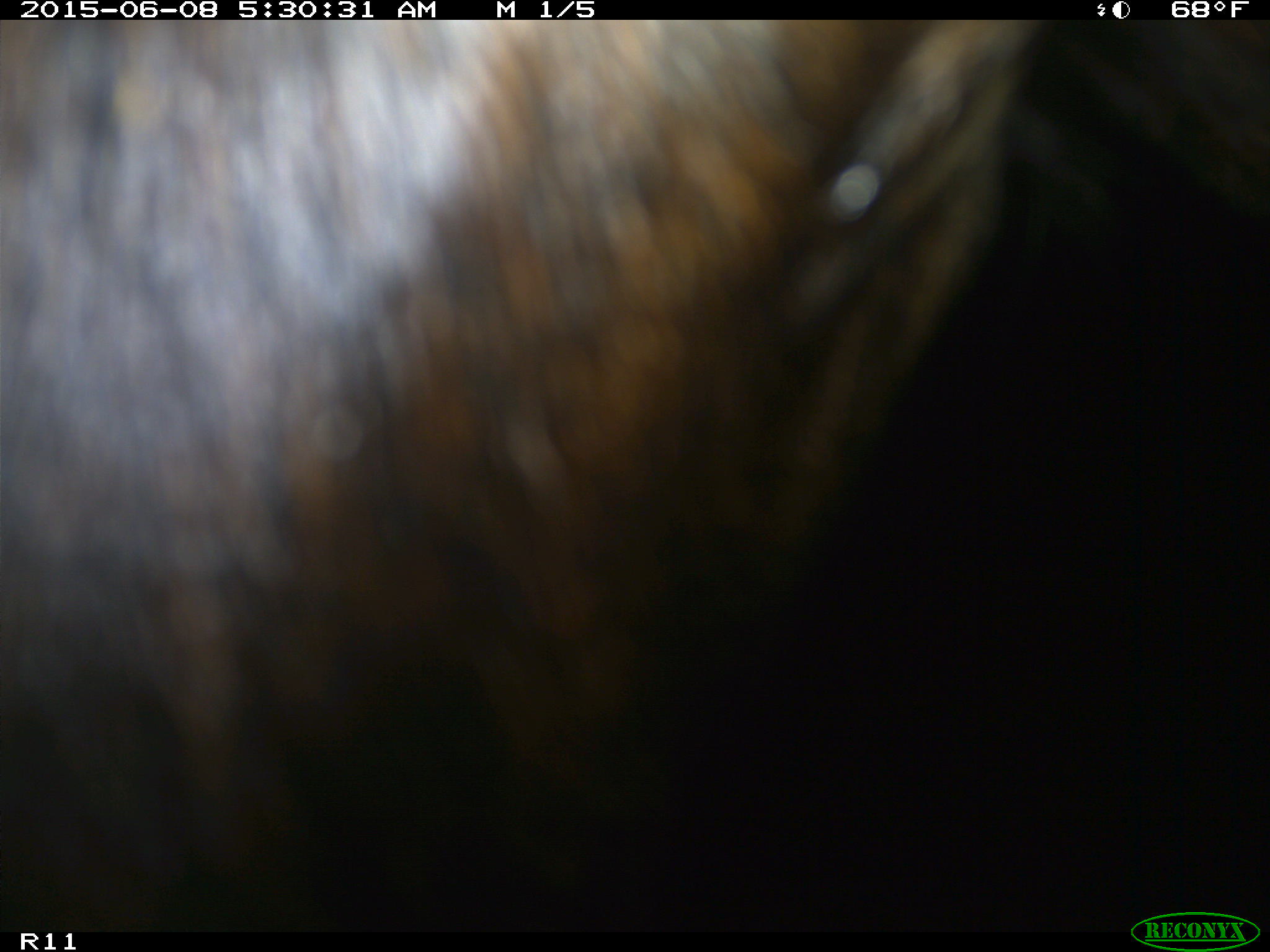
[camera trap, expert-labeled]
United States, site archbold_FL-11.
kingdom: Animalia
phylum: Chordata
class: Mammalia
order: Artiodactyla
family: Bovidae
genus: Bos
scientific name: Bos taurus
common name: domestic cow